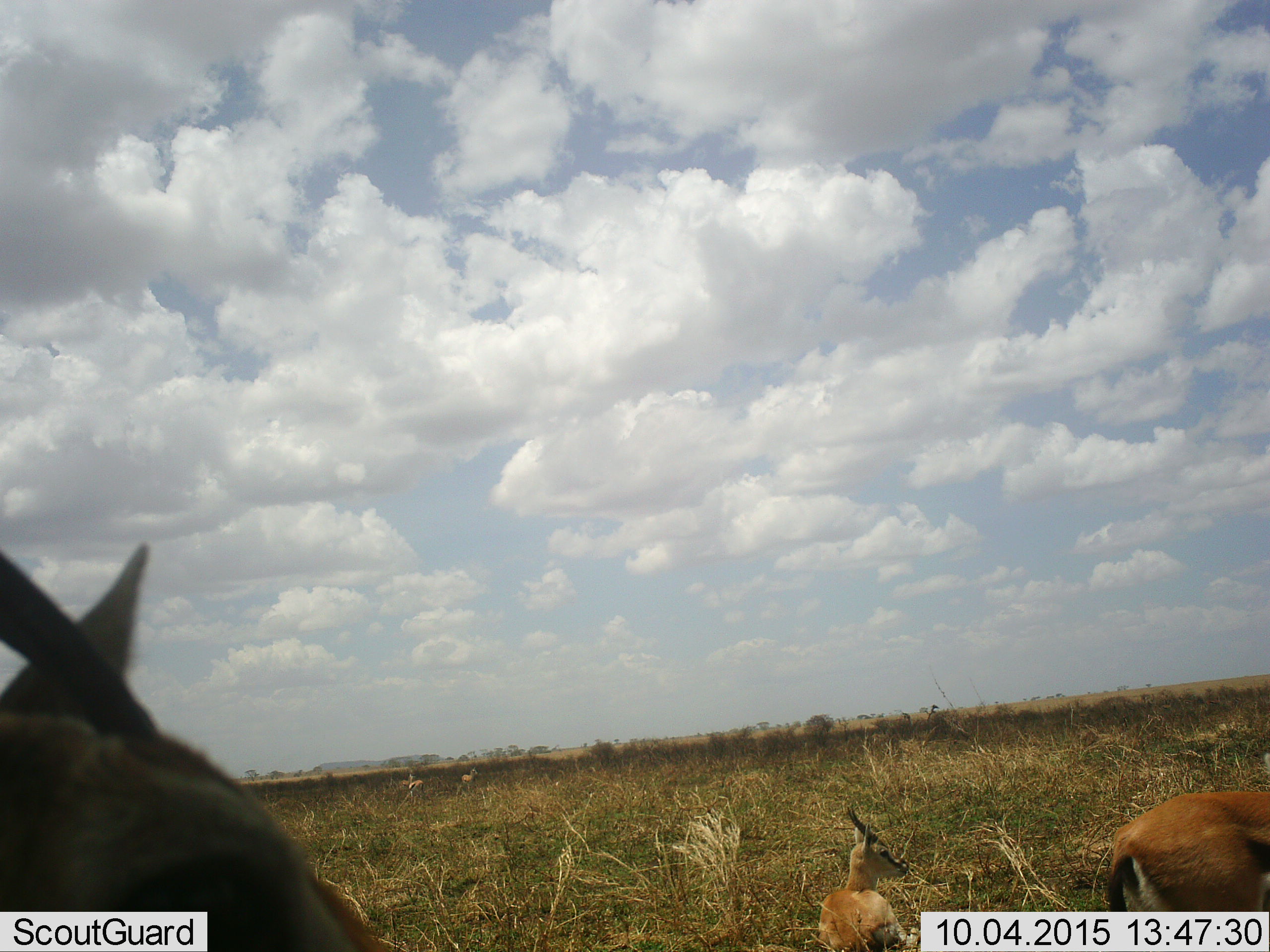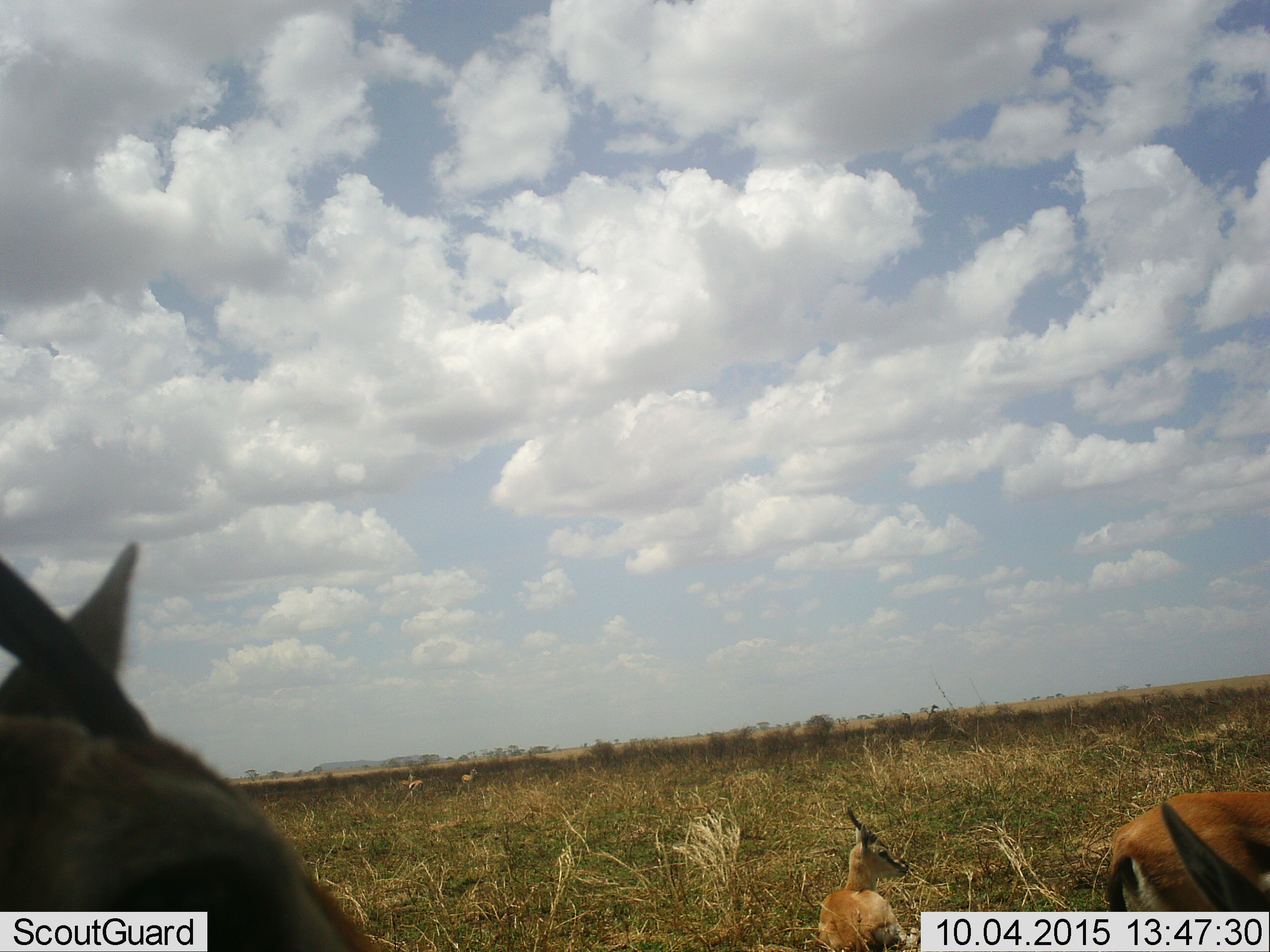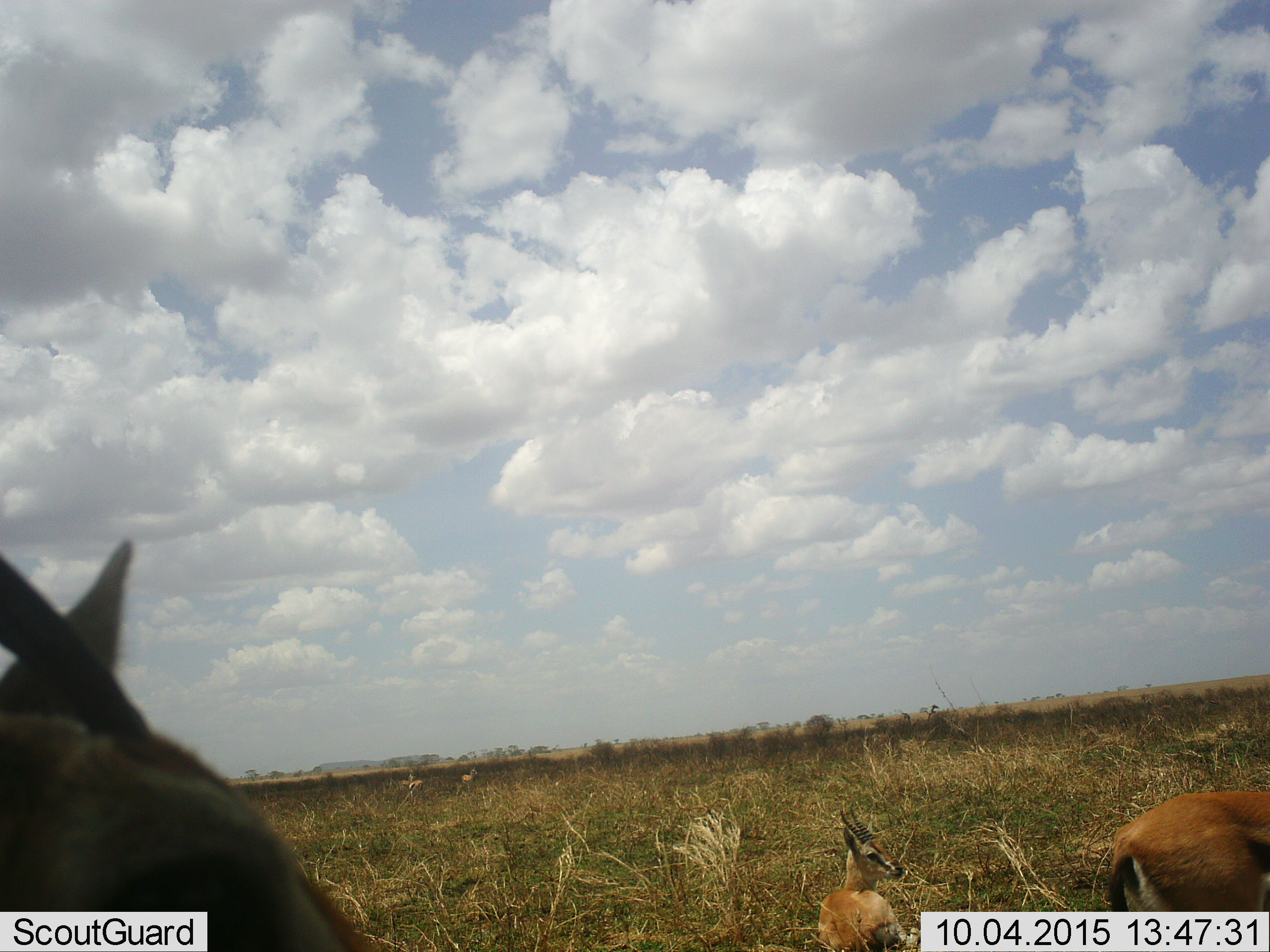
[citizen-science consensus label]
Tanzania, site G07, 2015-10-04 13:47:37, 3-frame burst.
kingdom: Animalia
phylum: Chordata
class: Mammalia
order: Artiodactyla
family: Bovidae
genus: Eudorcas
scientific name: Eudorcas thomsonii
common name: thomson's gazelle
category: gazellethomsons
Gazellethomsons (thomson's gazelle) (Eudorcas thomsonii), count 5. Behavior (volunteer vote fractions): standing 71%, resting 86%, moving 0%, interacting 0%. Young present (vote fraction): 43%. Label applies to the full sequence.